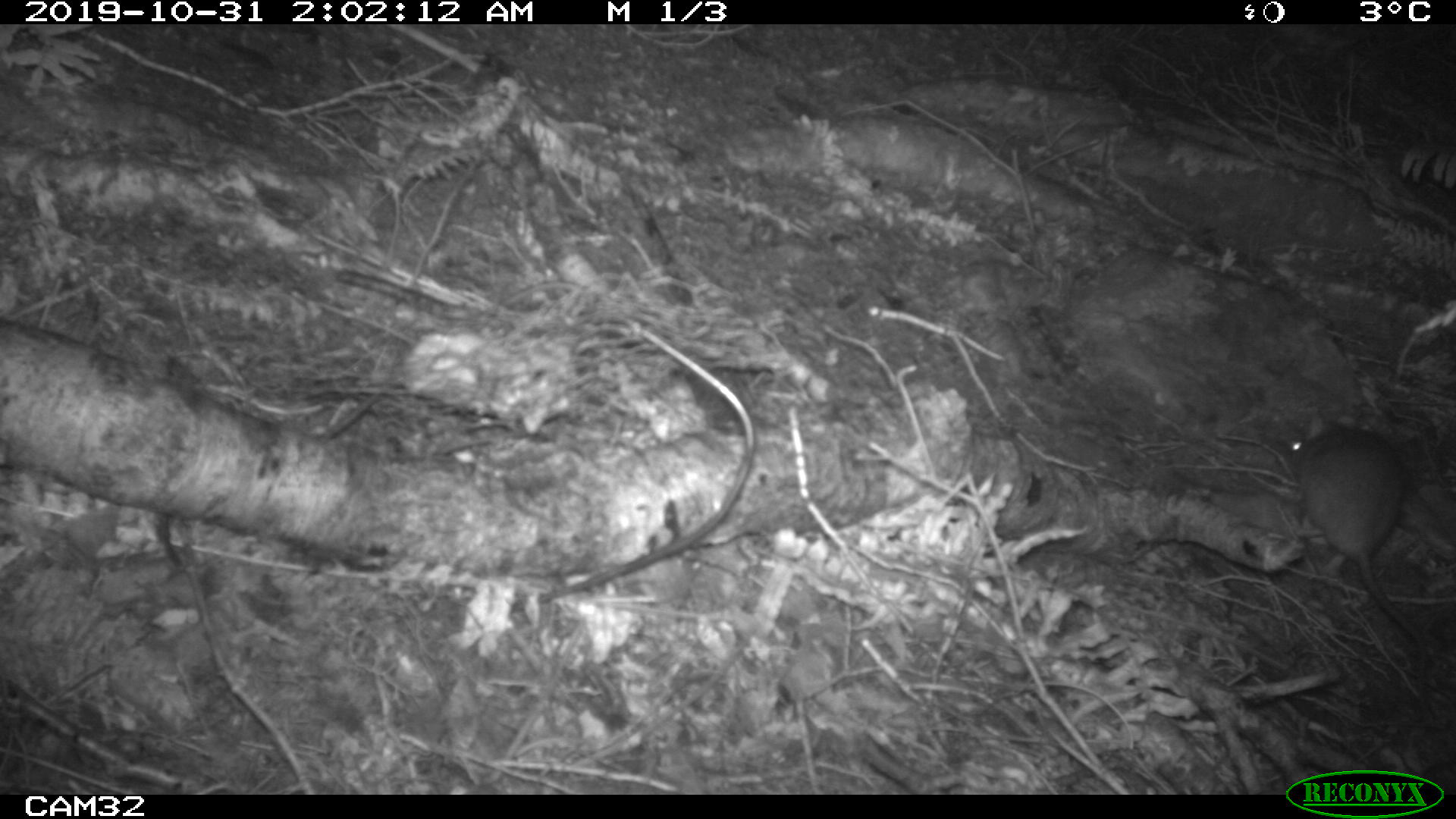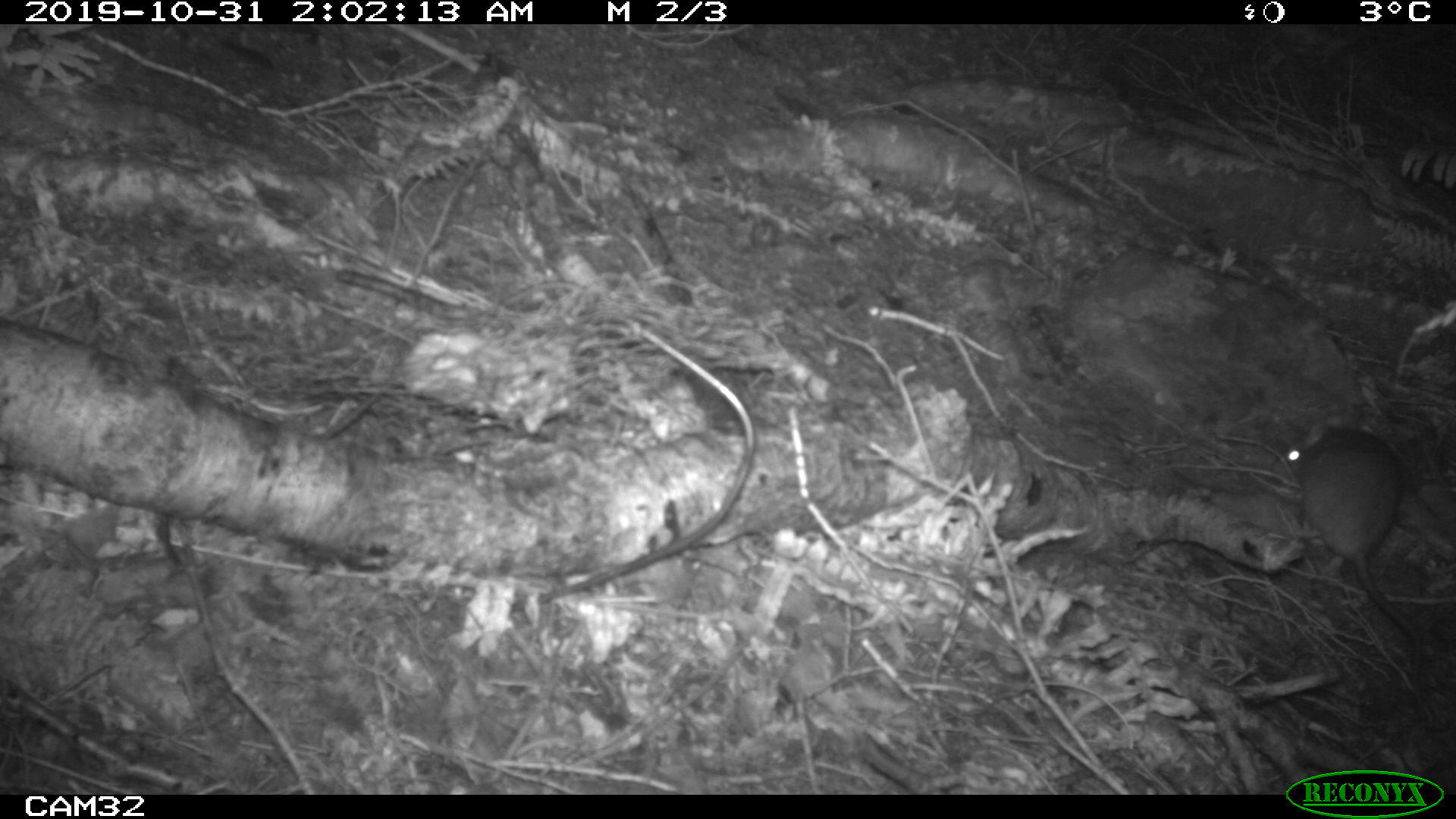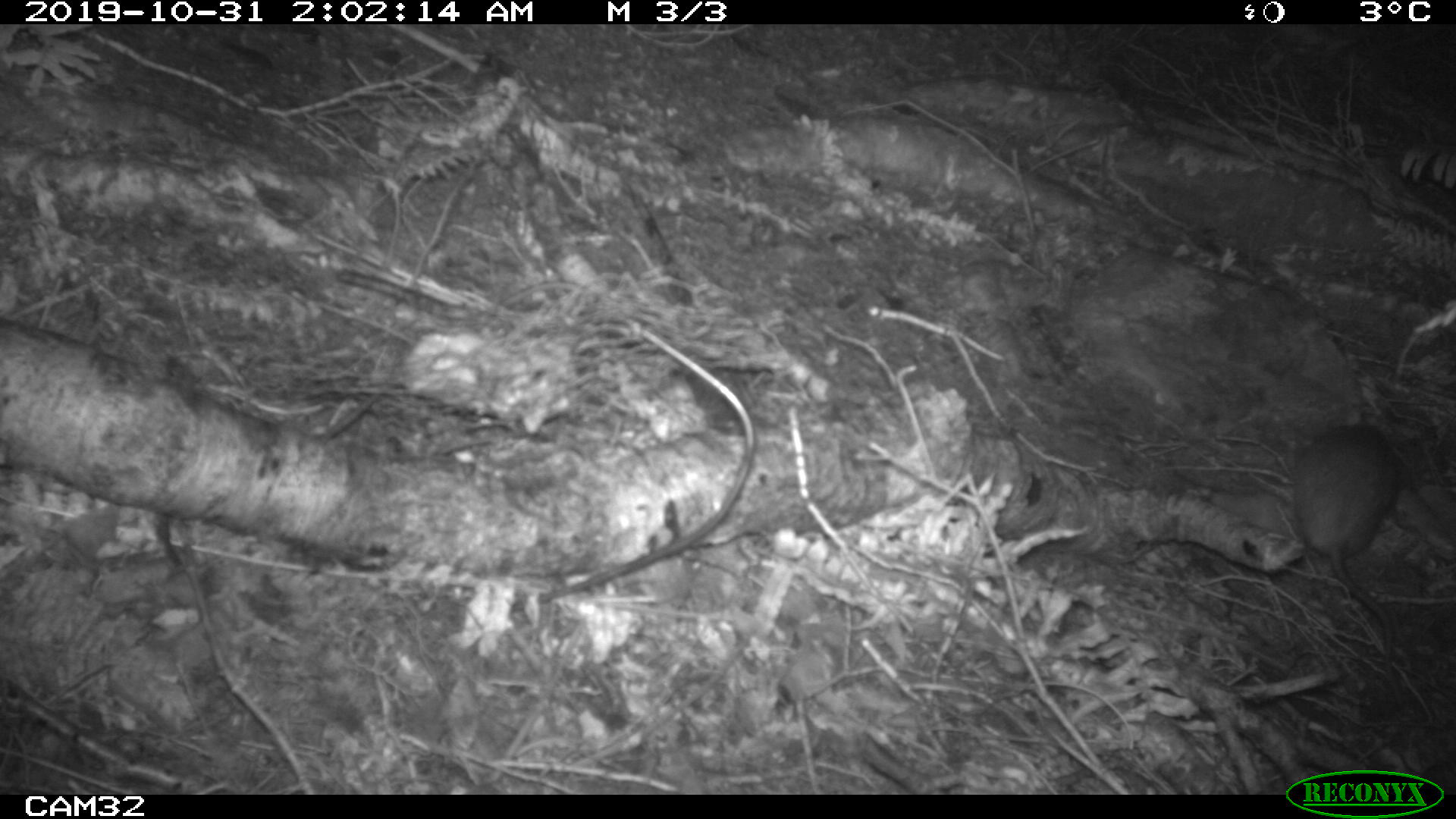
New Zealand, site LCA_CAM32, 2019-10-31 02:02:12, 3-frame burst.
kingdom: Animalia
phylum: Chordata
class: Mammalia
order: Rodentia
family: Muridae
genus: Rattus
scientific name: Rattus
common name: rat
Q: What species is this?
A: Rat (Rattus).